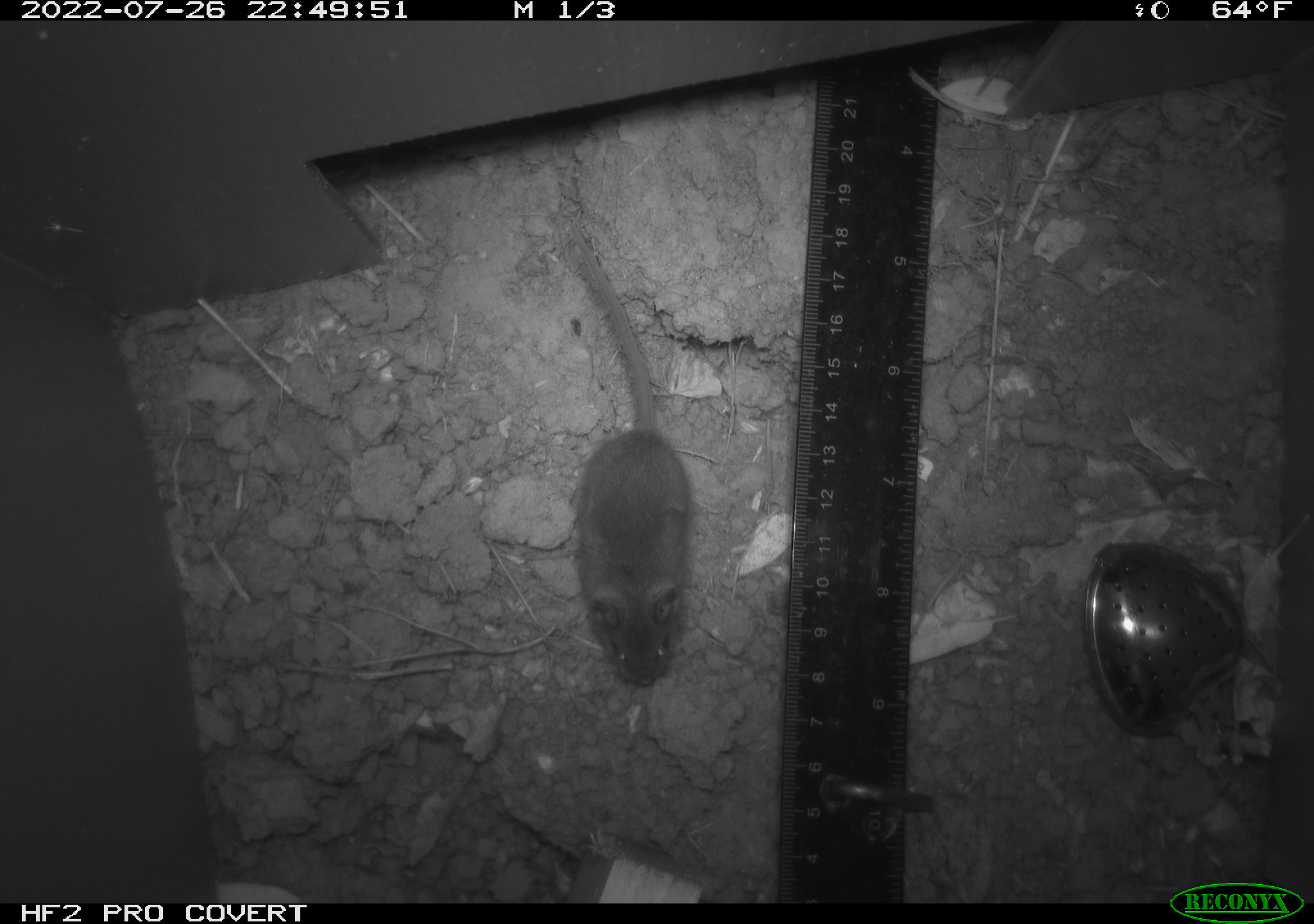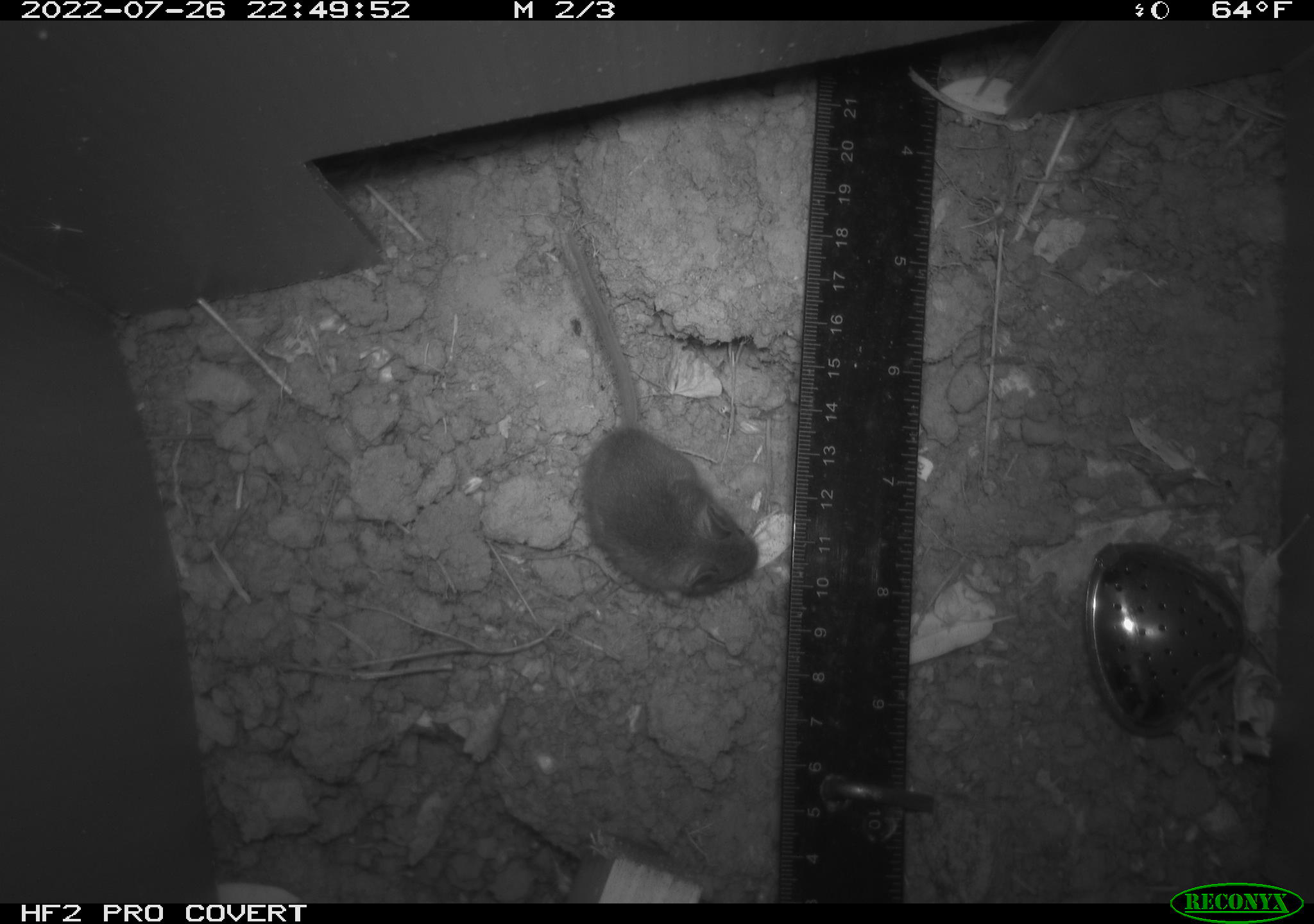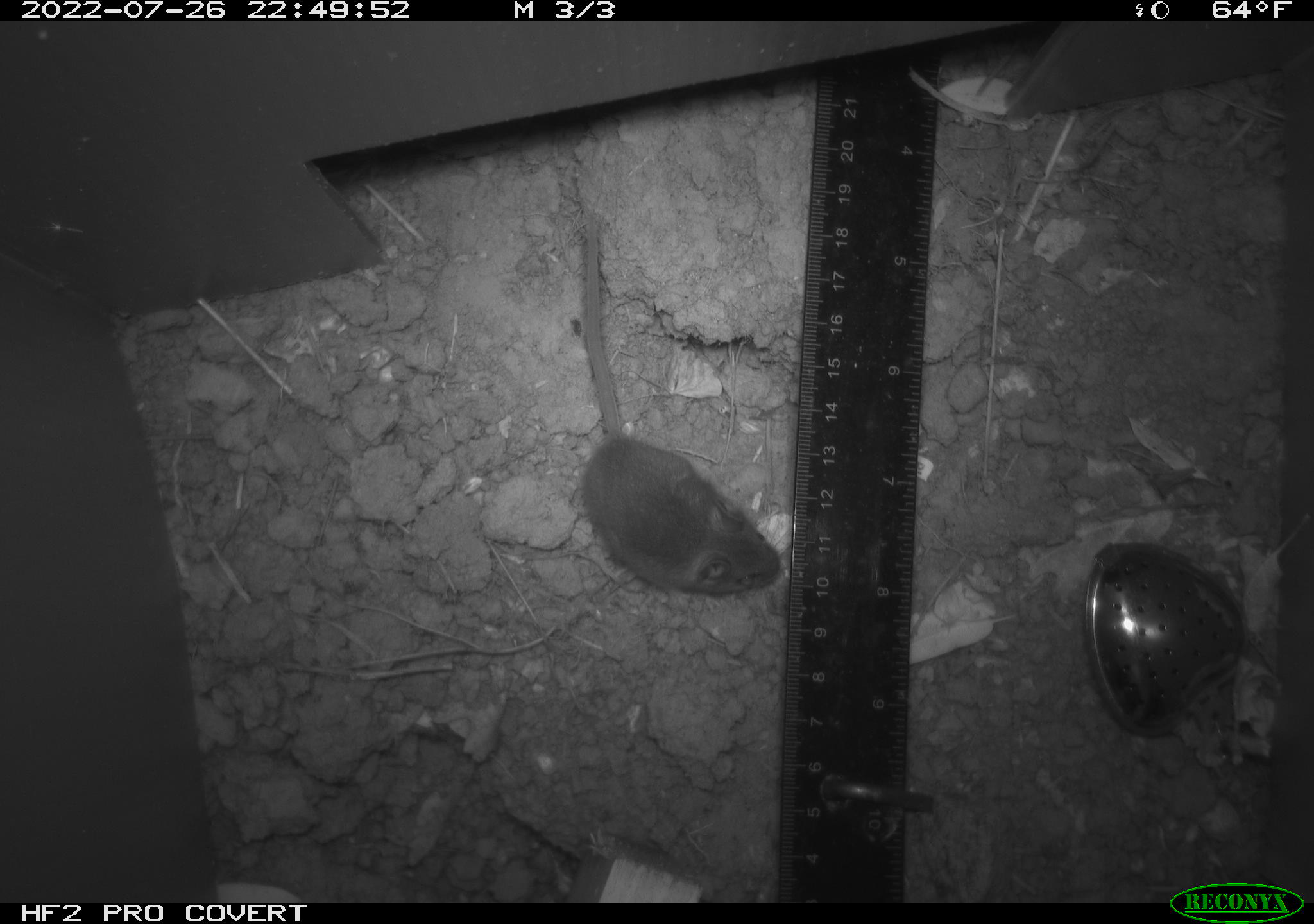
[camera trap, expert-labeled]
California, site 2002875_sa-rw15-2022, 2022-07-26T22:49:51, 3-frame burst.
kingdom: Animalia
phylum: Chordata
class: Mammalia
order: Rodentia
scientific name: Rodentia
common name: mouse species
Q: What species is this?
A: Mouse species (Rodentia).